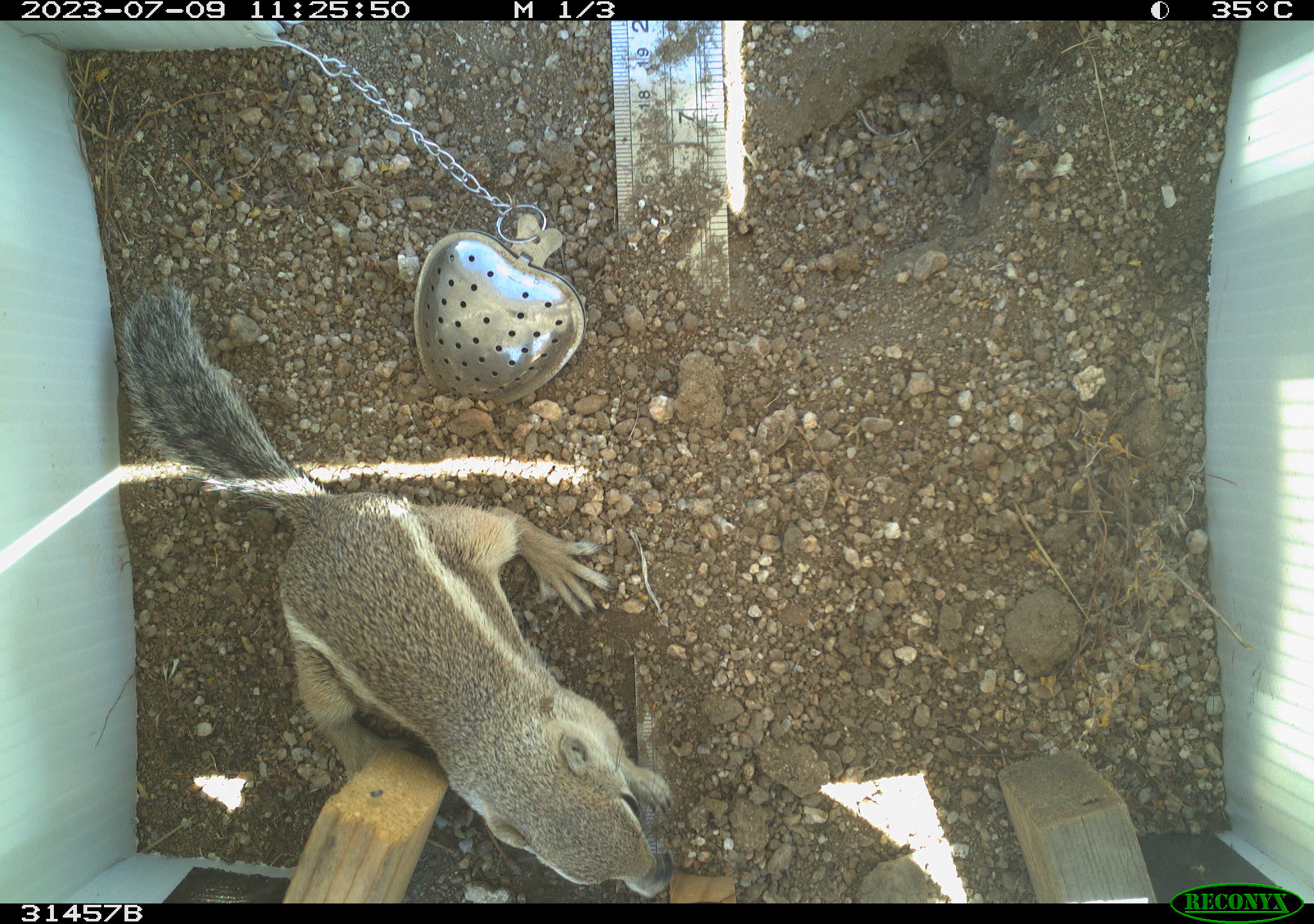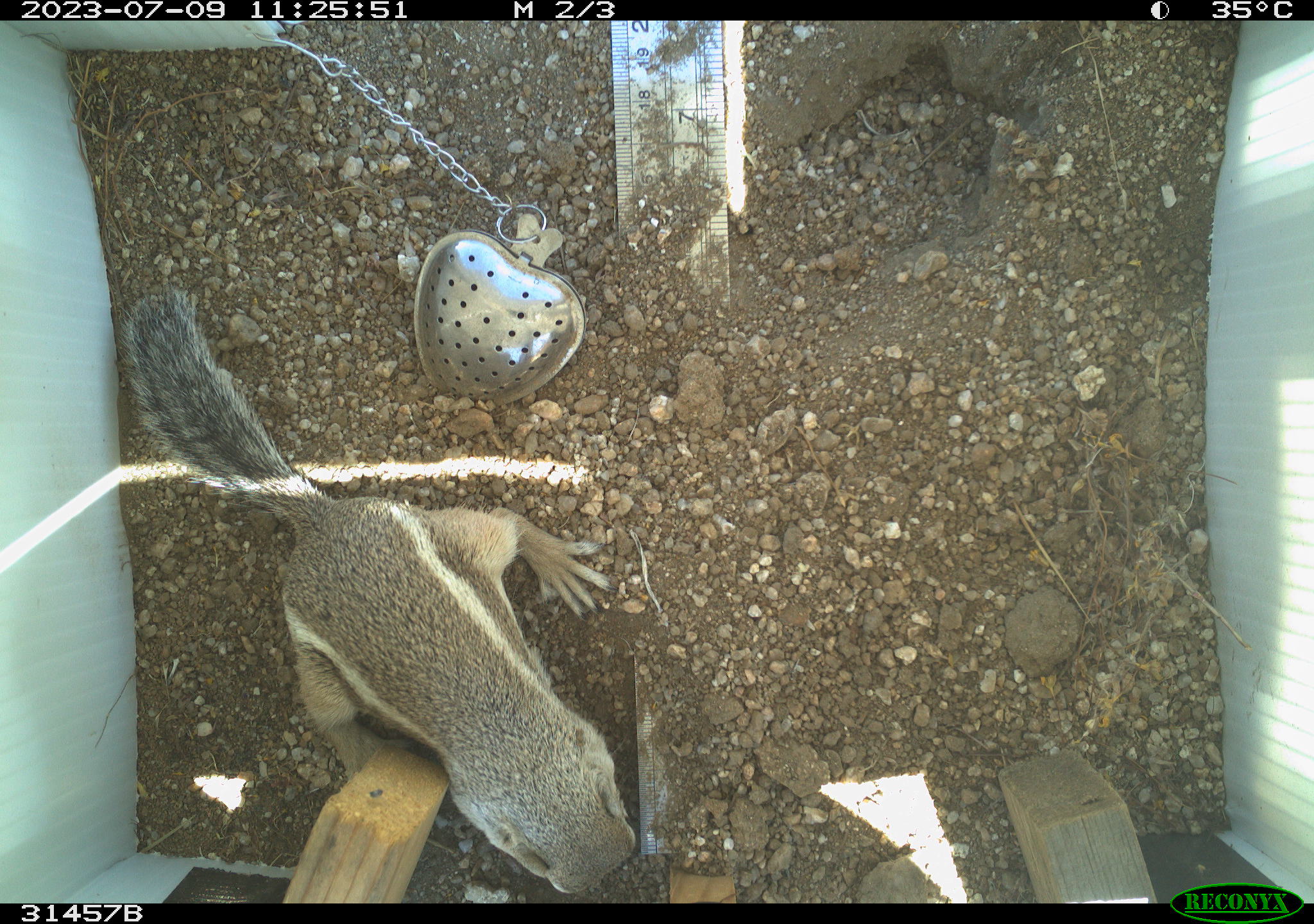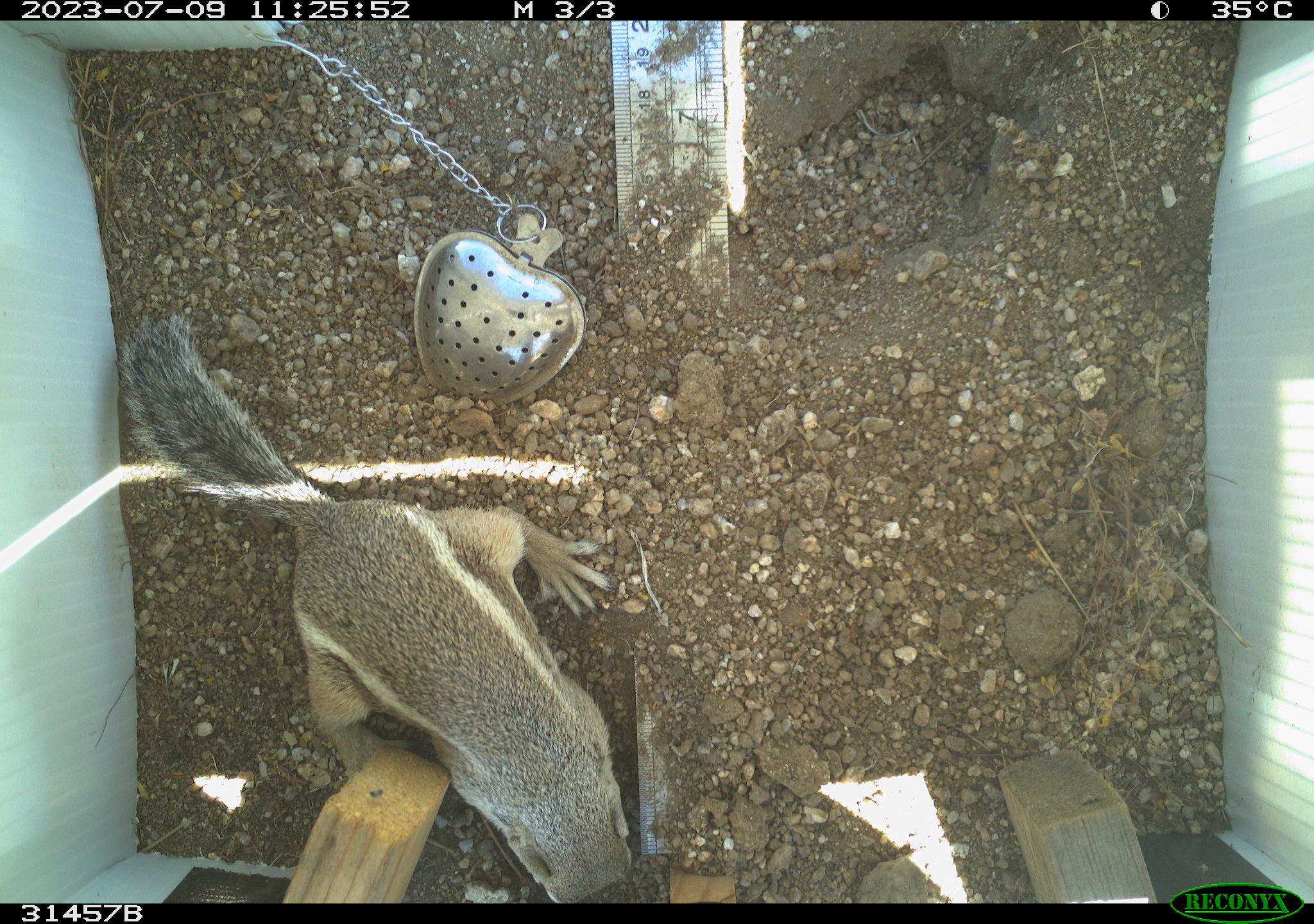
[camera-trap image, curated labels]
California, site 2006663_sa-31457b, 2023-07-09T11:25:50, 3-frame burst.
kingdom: Animalia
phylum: Chordata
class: Mammalia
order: Rodentia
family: Sciuridae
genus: Ammospermophilus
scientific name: Ammospermophilus leucurus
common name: white-tailed antelope squirrel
White-tailed antelope squirrel (Ammospermophilus leucurus).